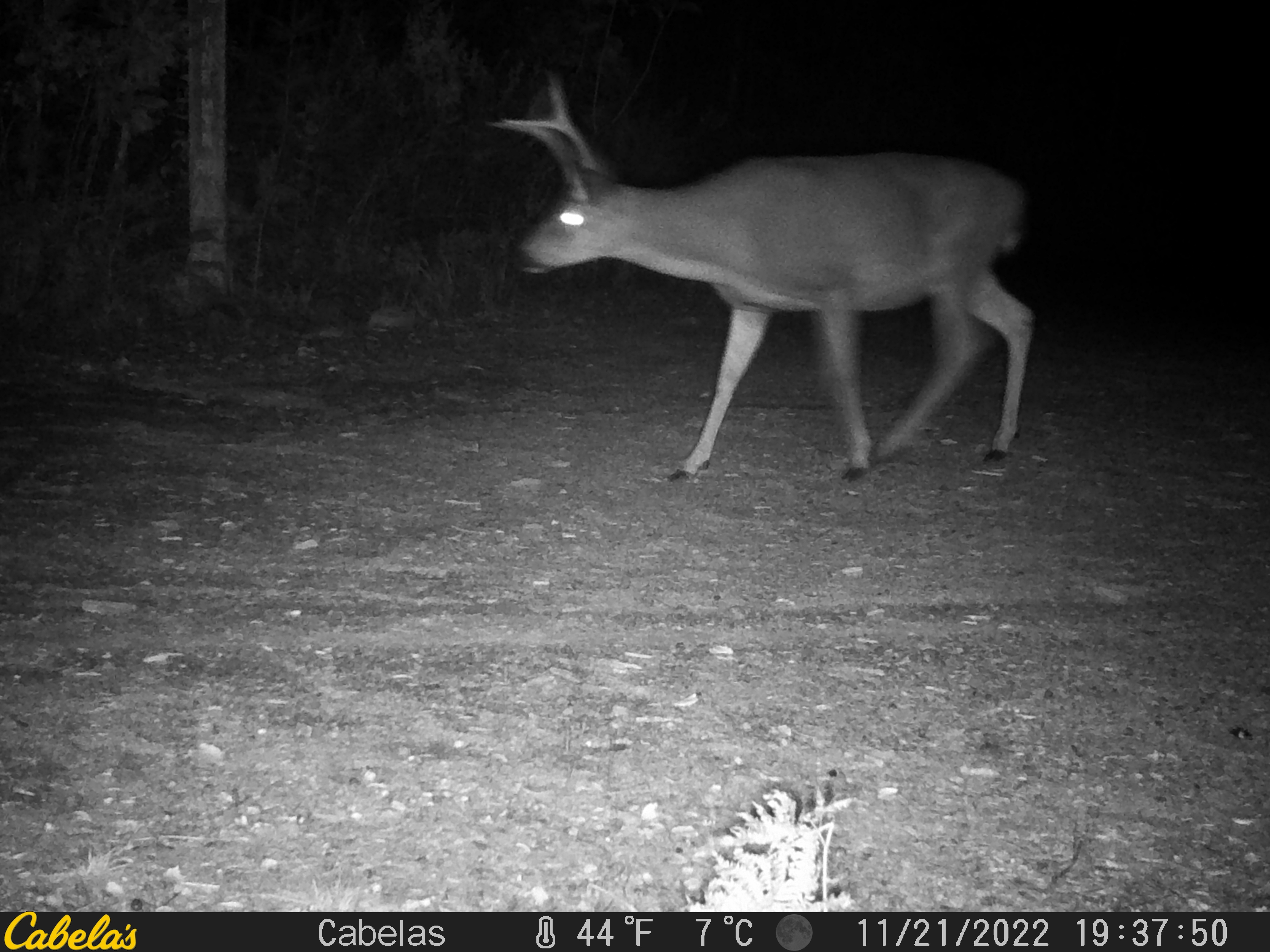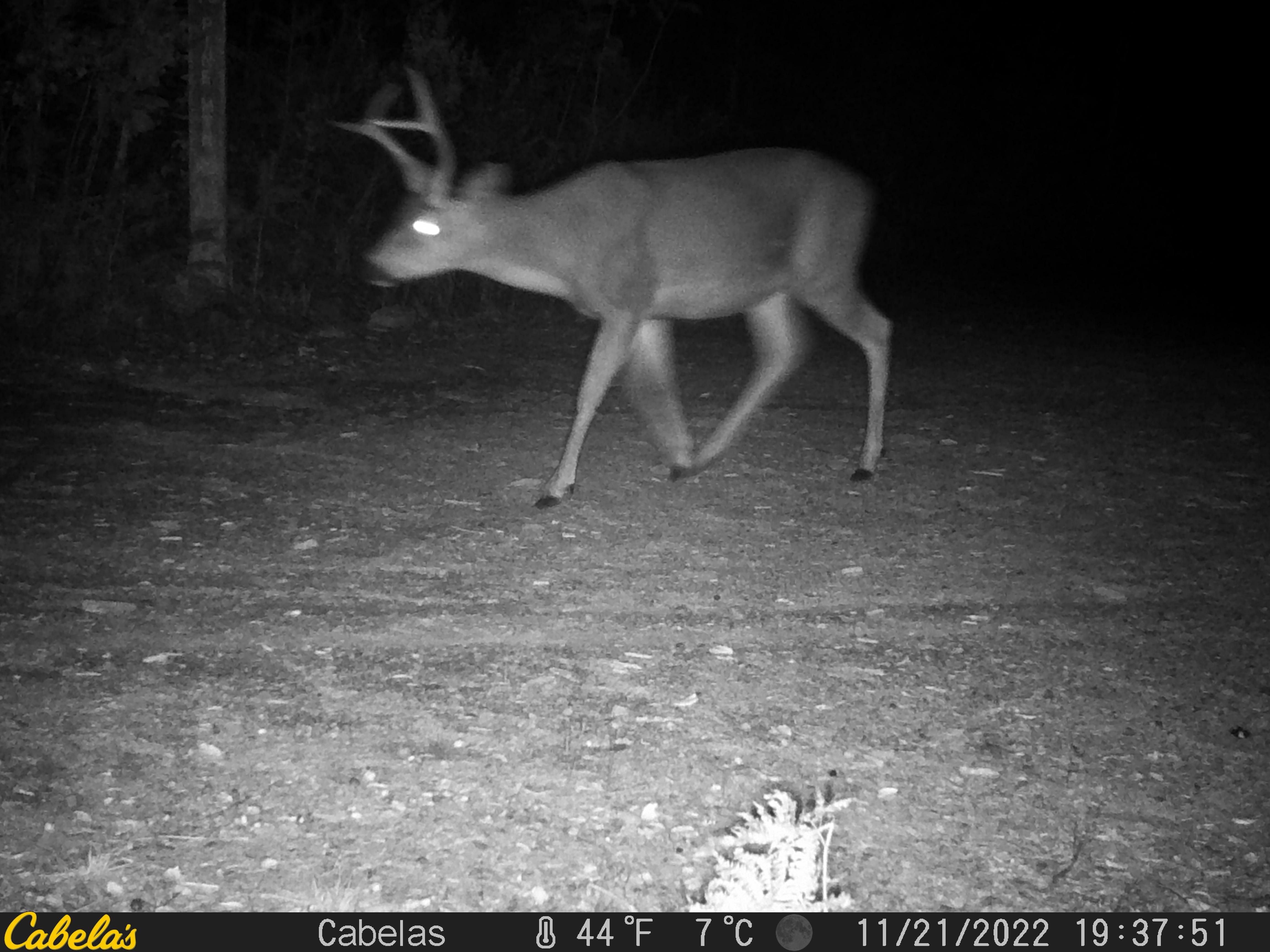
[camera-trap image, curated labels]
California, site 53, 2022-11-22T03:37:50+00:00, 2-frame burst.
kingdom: Animalia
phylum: Chordata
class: Mammalia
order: Artiodactyla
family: Cervidae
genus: Odocoileus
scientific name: Odocoileus hemionus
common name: mule deer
Mule deer (Odocoileus hemionus).